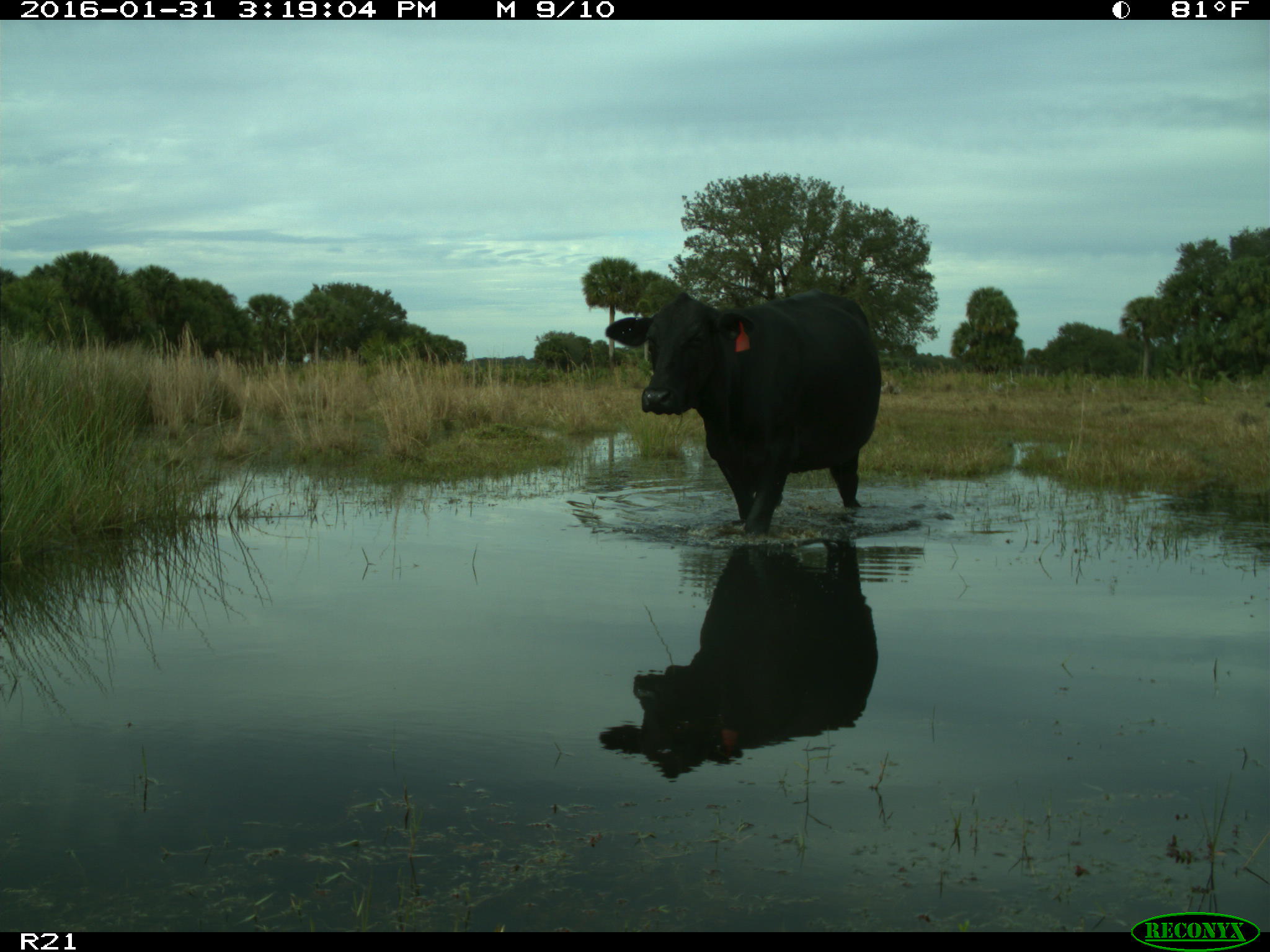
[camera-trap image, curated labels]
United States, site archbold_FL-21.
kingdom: Animalia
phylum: Chordata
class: Mammalia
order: Artiodactyla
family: Bovidae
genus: Bos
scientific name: Bos taurus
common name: domestic cow